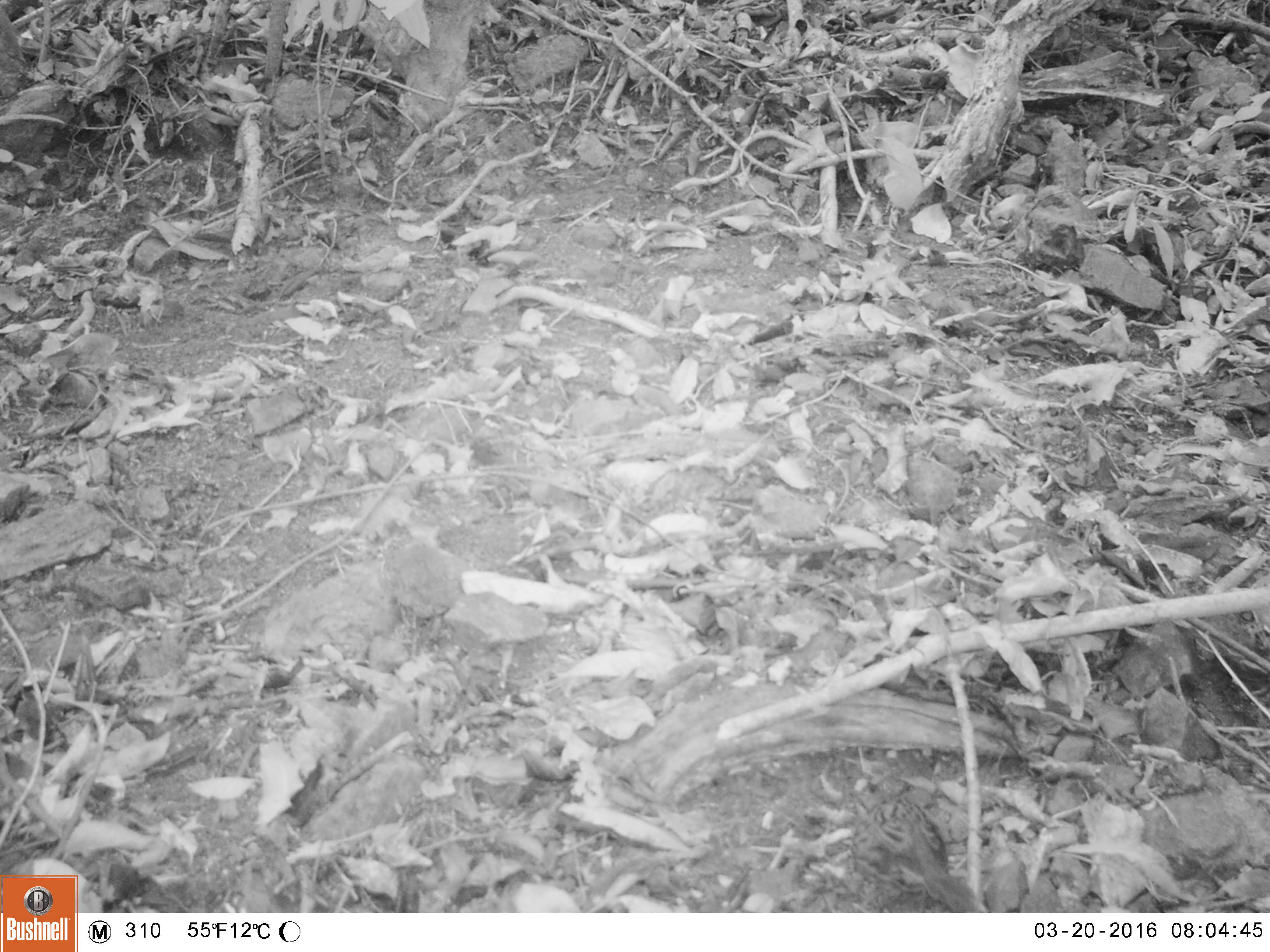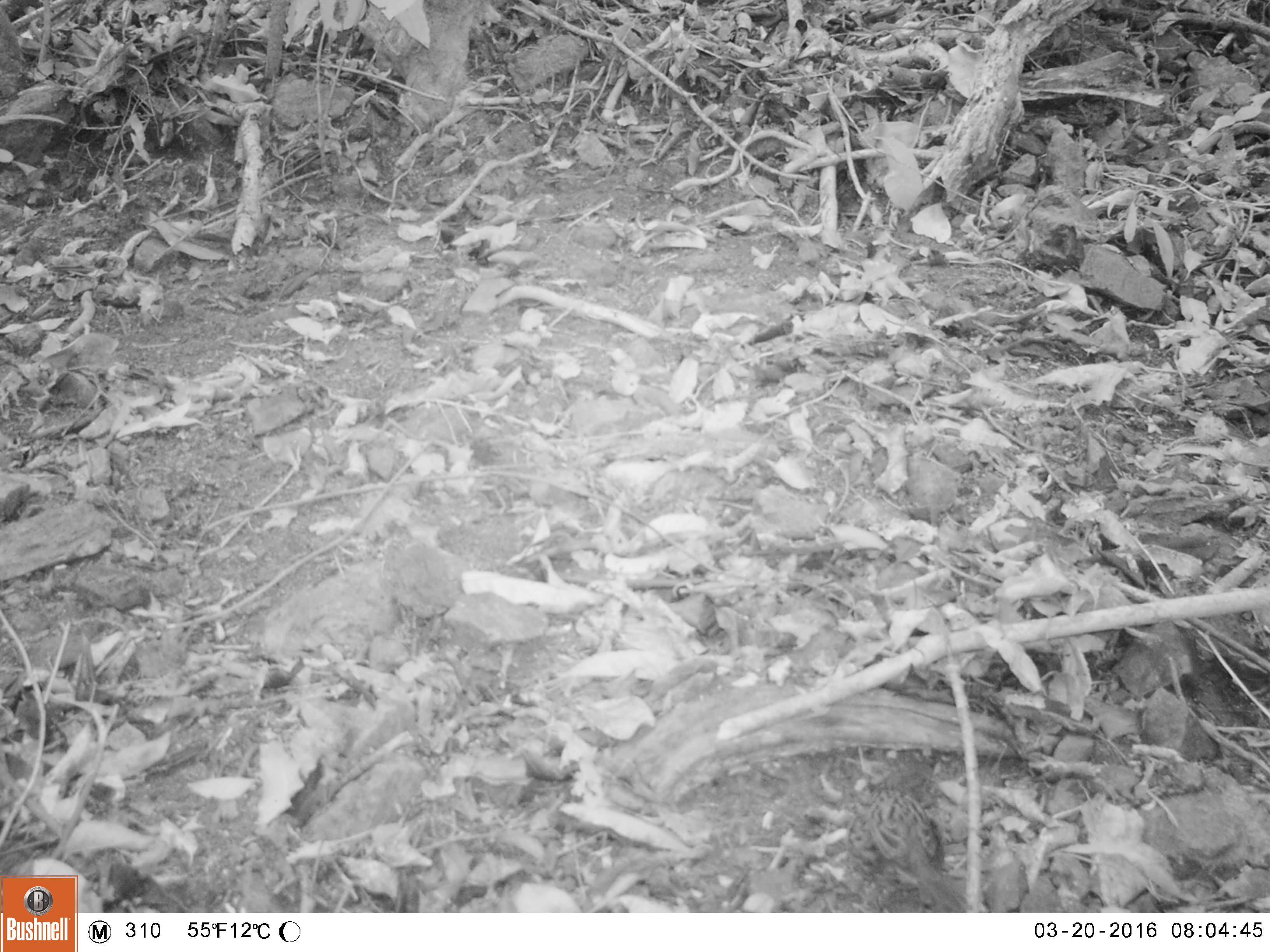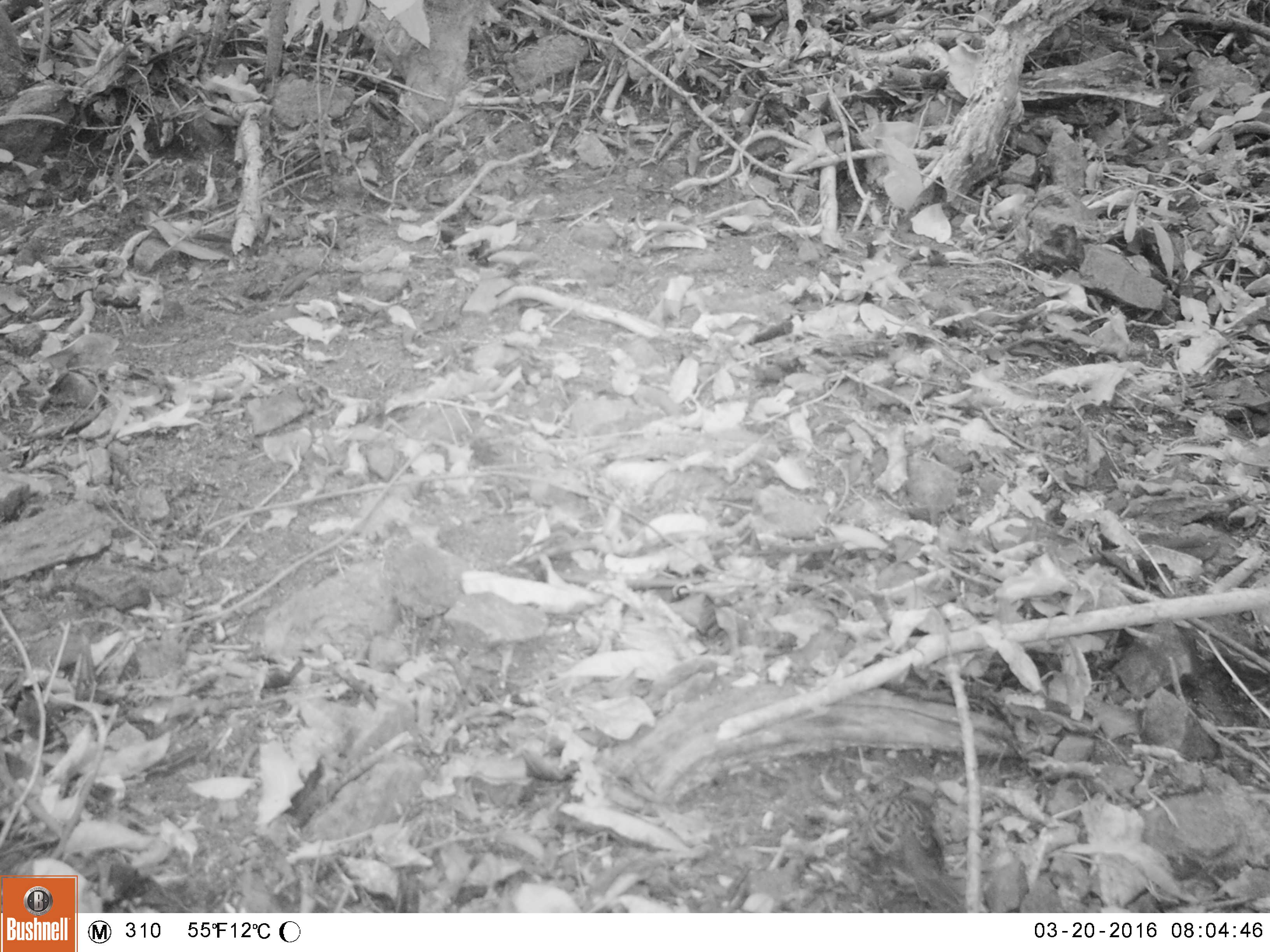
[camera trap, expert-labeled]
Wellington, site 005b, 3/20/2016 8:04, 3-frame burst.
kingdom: Animalia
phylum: Chordata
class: Aves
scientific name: Aves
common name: bird